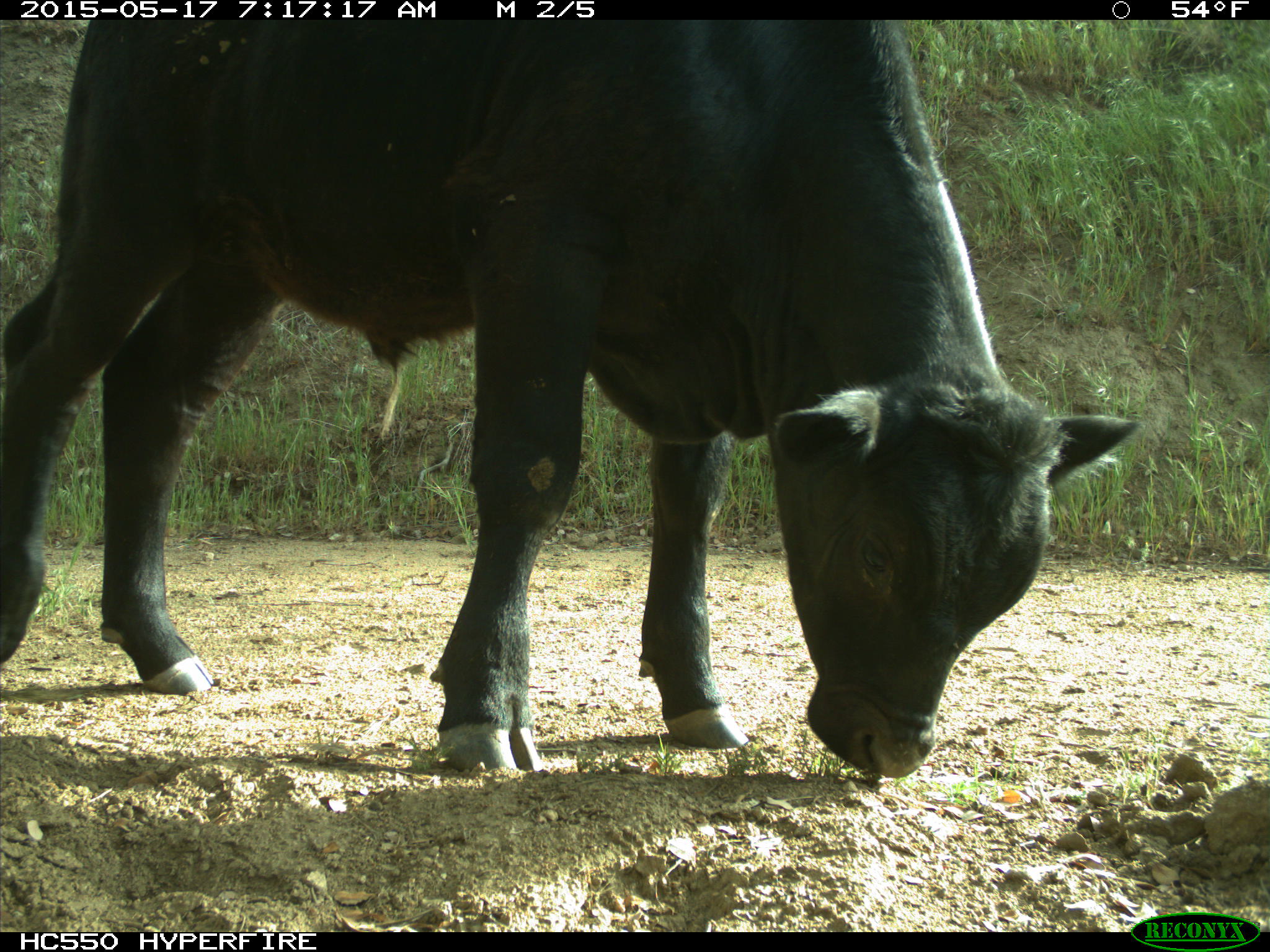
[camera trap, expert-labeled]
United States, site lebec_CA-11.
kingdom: Animalia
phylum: Chordata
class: Mammalia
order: Artiodactyla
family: Bovidae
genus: Bos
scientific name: Bos taurus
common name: domestic cow